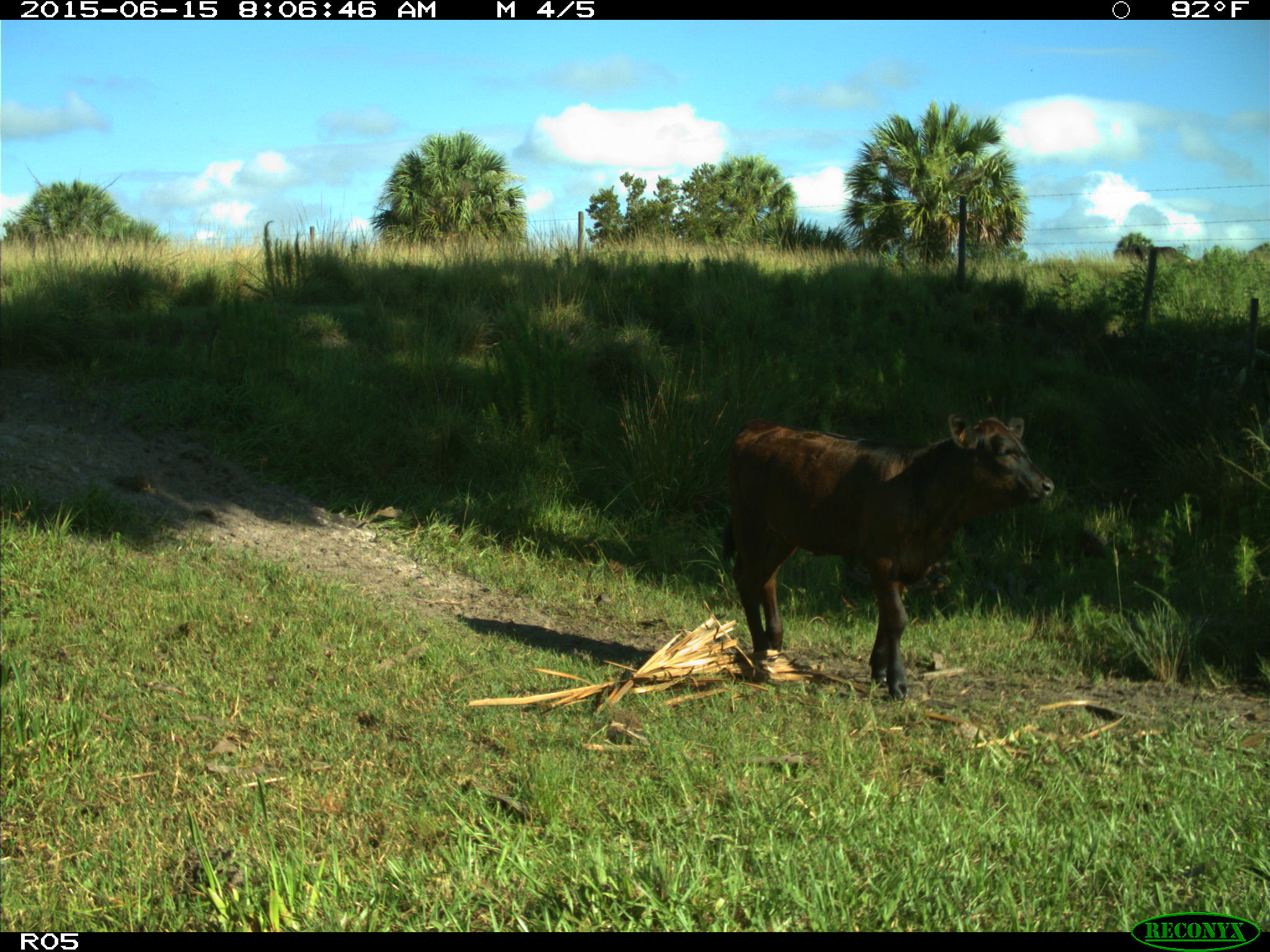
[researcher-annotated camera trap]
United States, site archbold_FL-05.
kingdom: Animalia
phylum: Chordata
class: Mammalia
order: Artiodactyla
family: Bovidae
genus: Bos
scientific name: Bos taurus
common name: domestic cow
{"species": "Bos taurus (domestic cow)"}